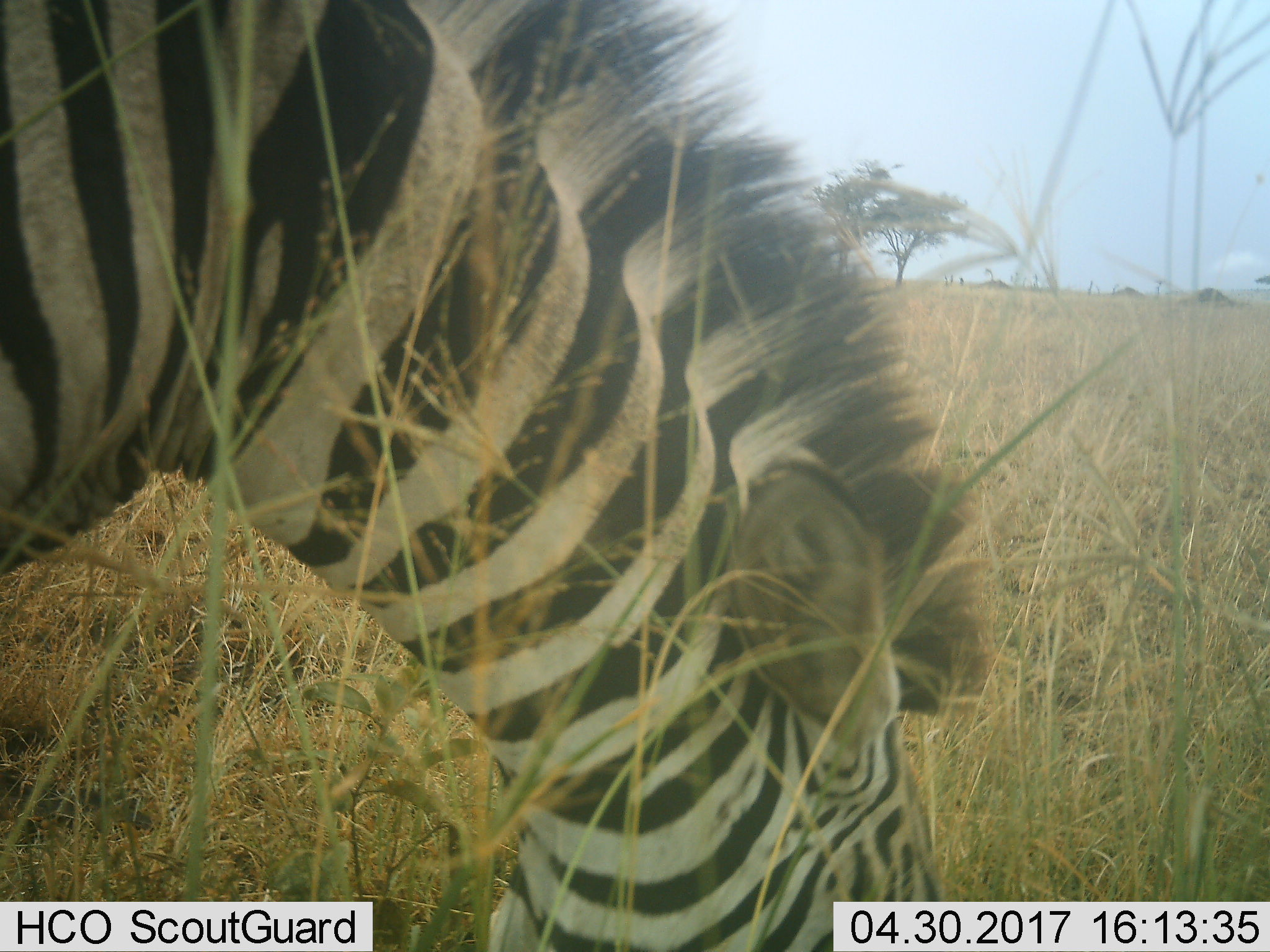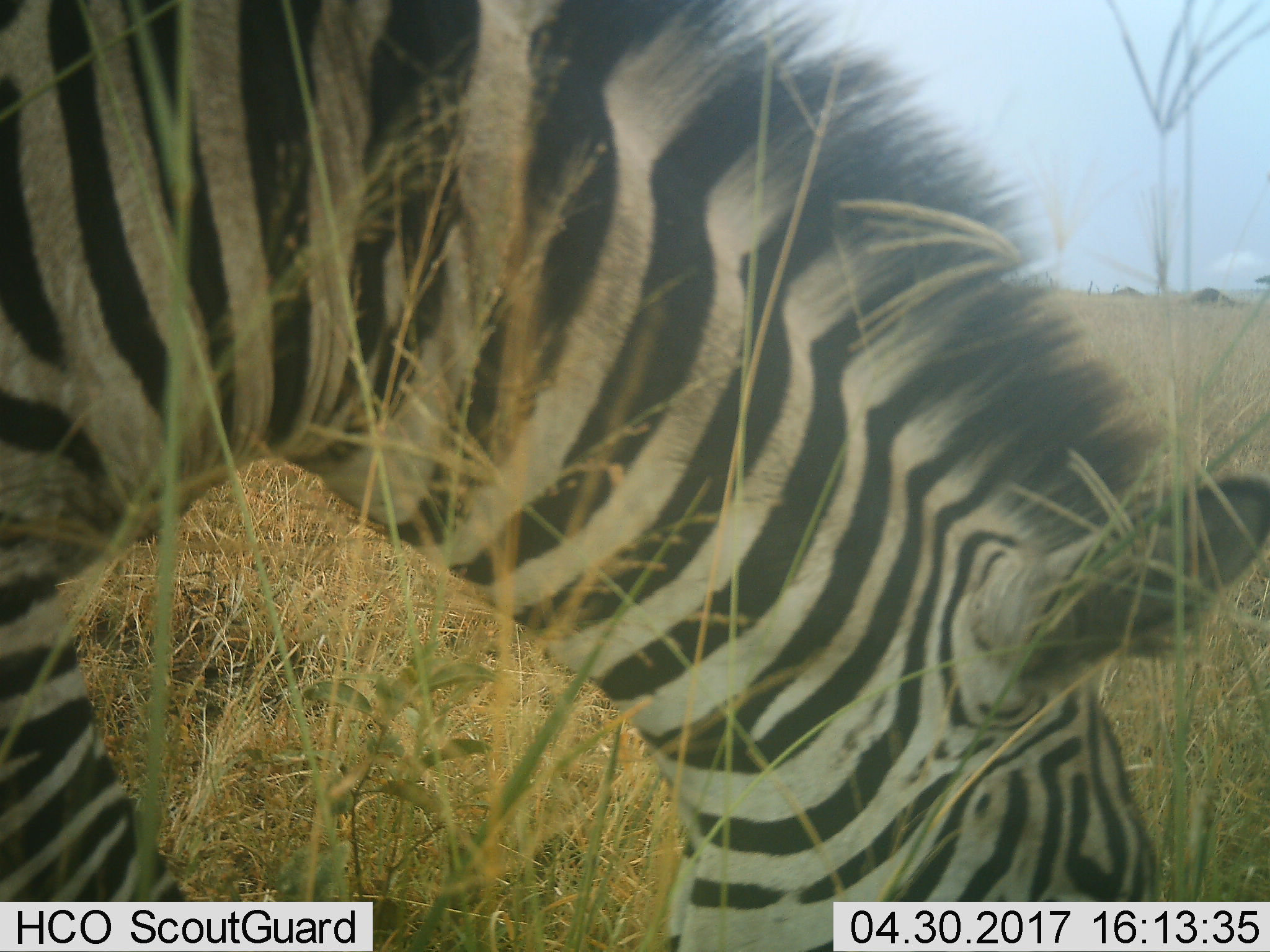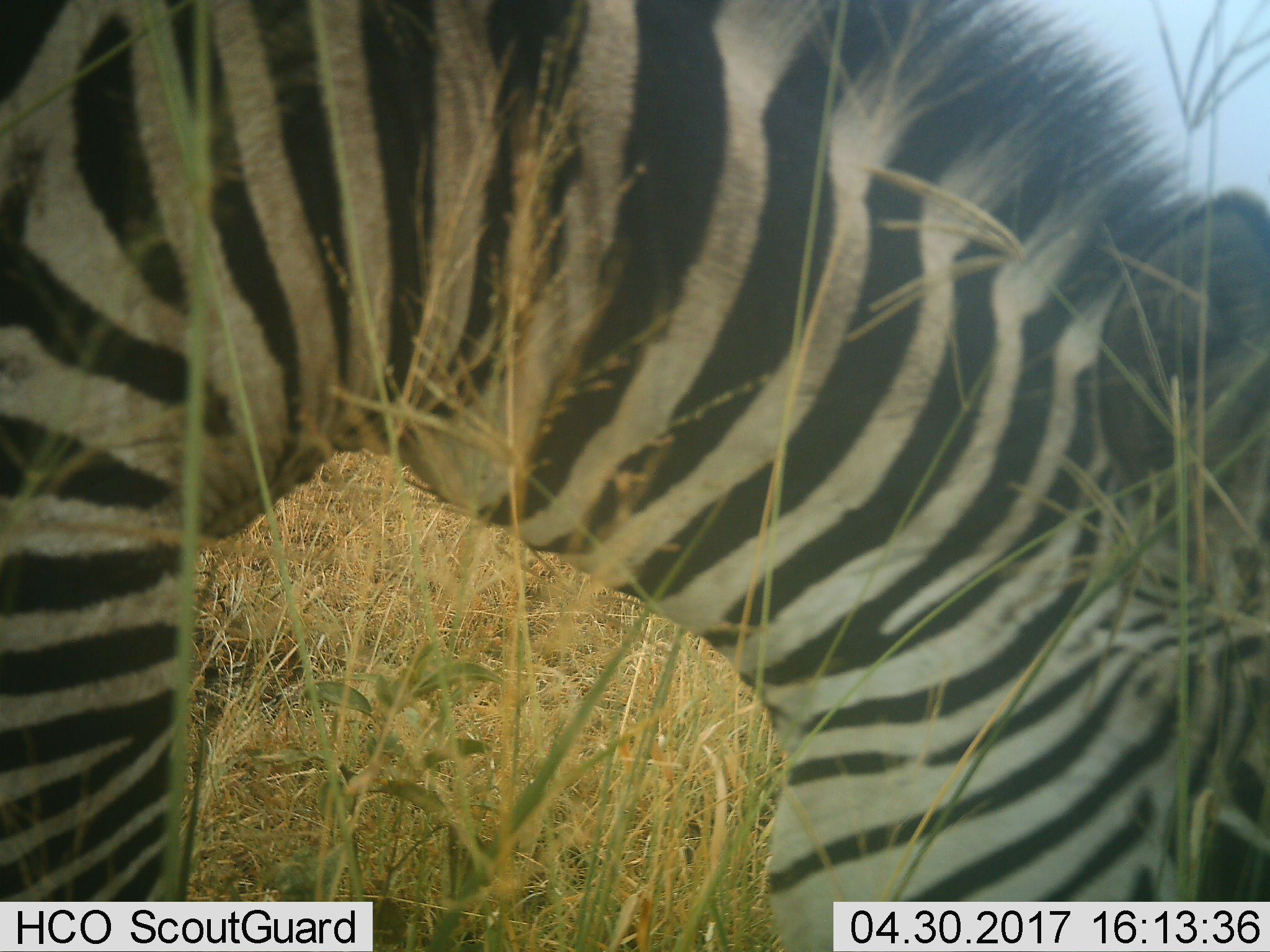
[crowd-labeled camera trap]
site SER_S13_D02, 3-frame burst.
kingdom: Animalia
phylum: Chordata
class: Mammalia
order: Perissodactyla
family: Equidae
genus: Equus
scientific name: Equus quagga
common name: plains zebra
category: zebraplains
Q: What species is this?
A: Zebraplains (plains zebra) (Equus quagga).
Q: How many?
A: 1.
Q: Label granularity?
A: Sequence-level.